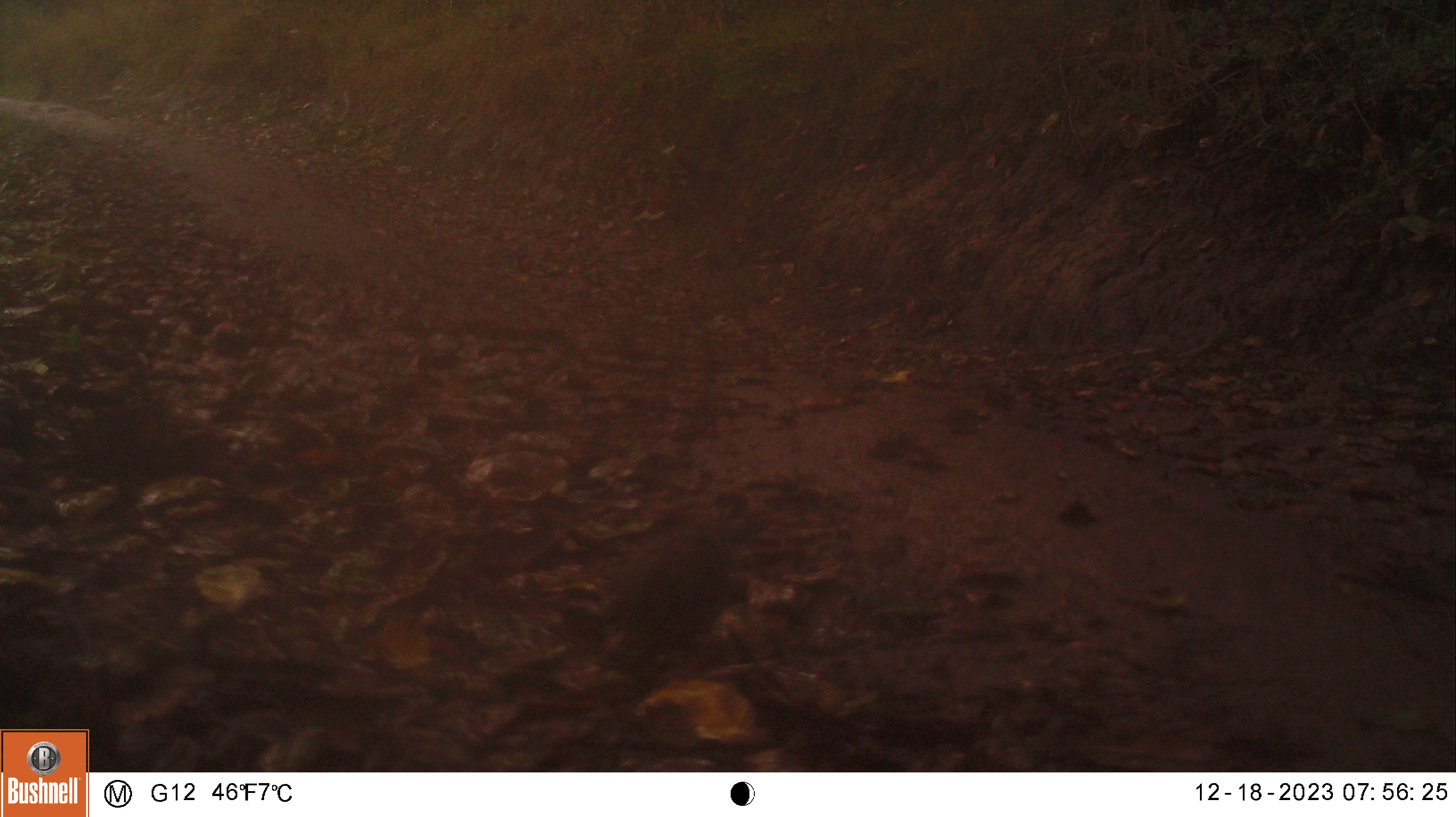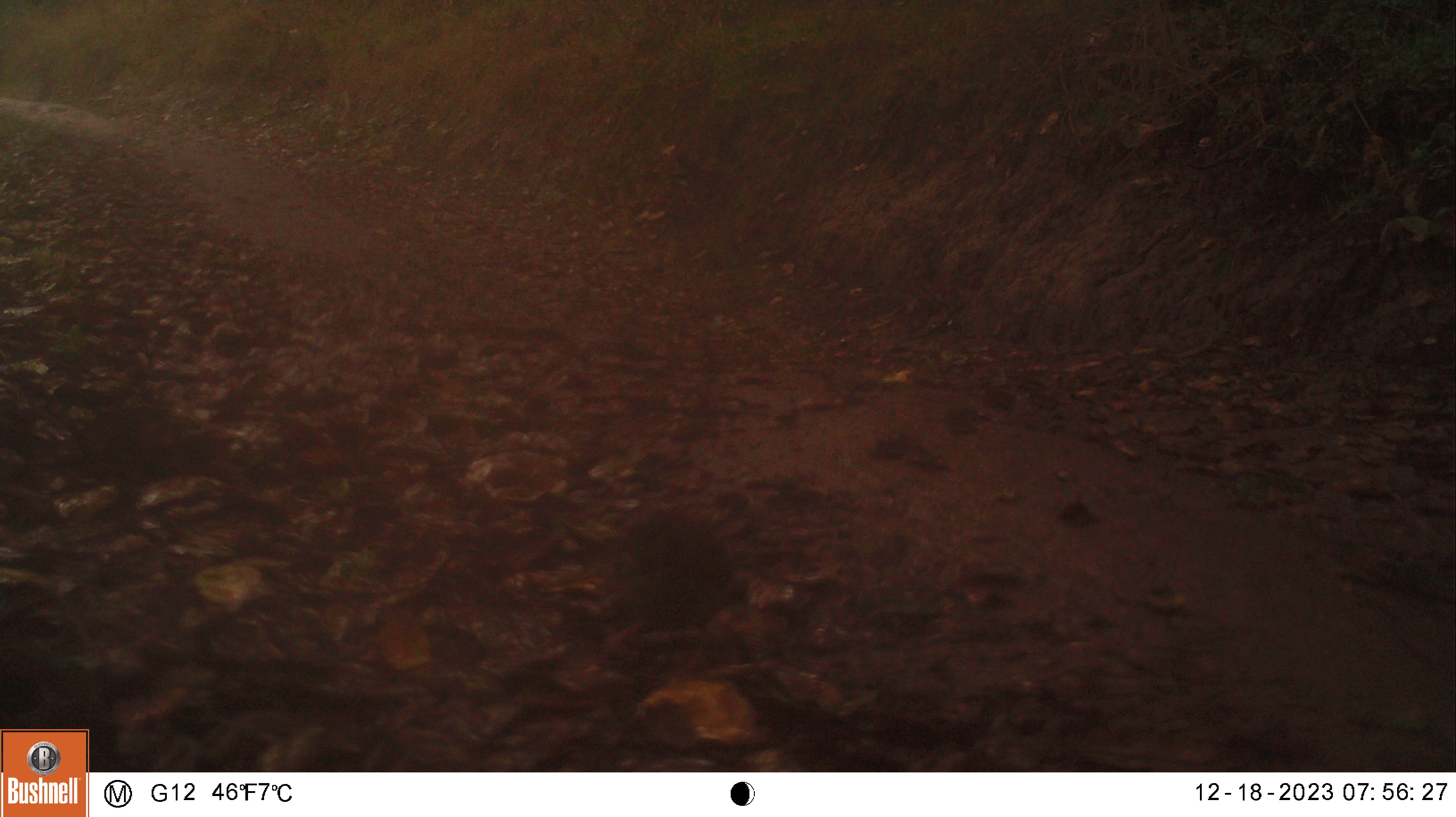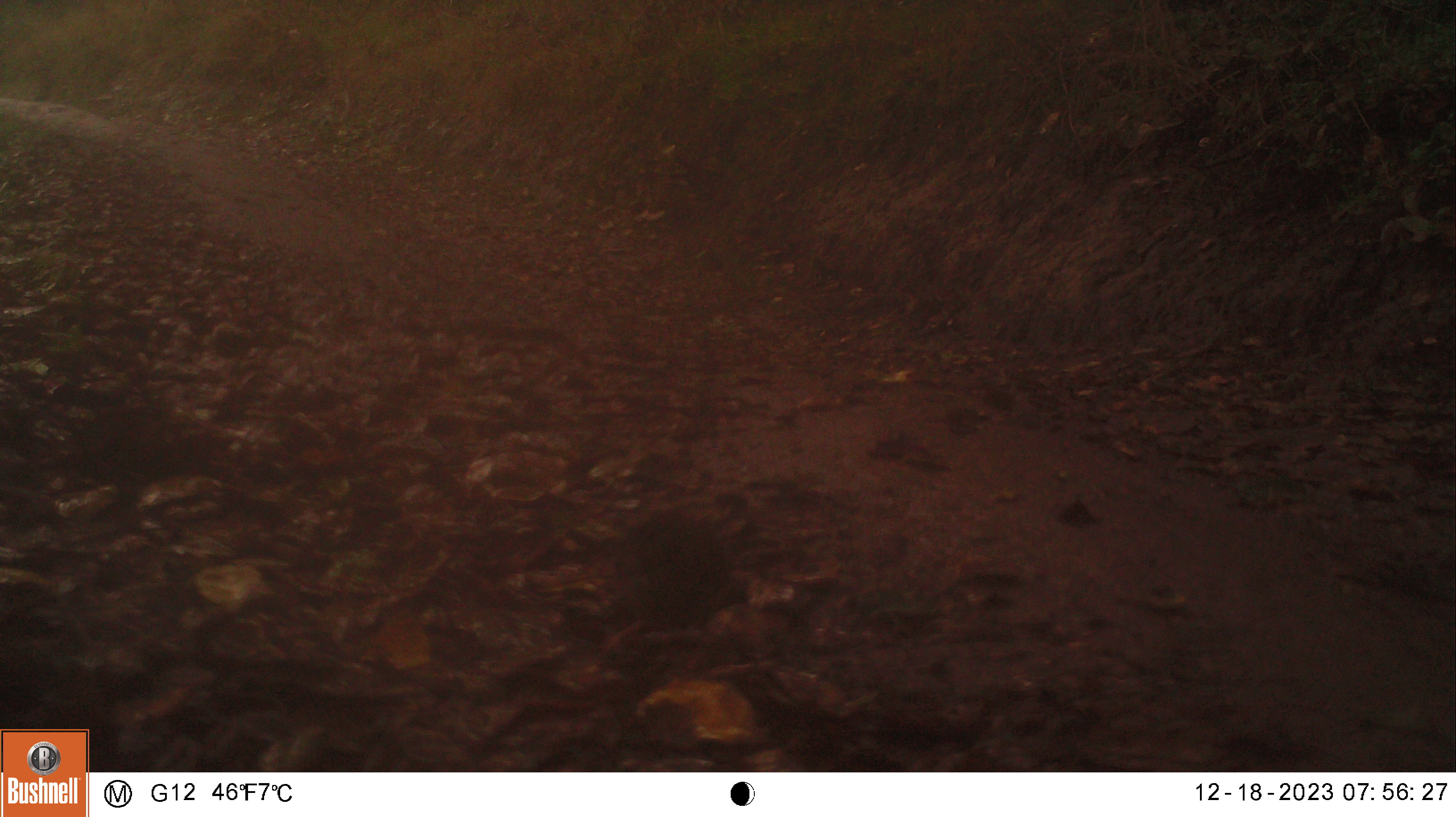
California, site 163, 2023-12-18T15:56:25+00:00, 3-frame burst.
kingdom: Animalia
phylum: Chordata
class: Aves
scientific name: Aves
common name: bird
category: unknown bird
Unknown bird (bird) (Aves).